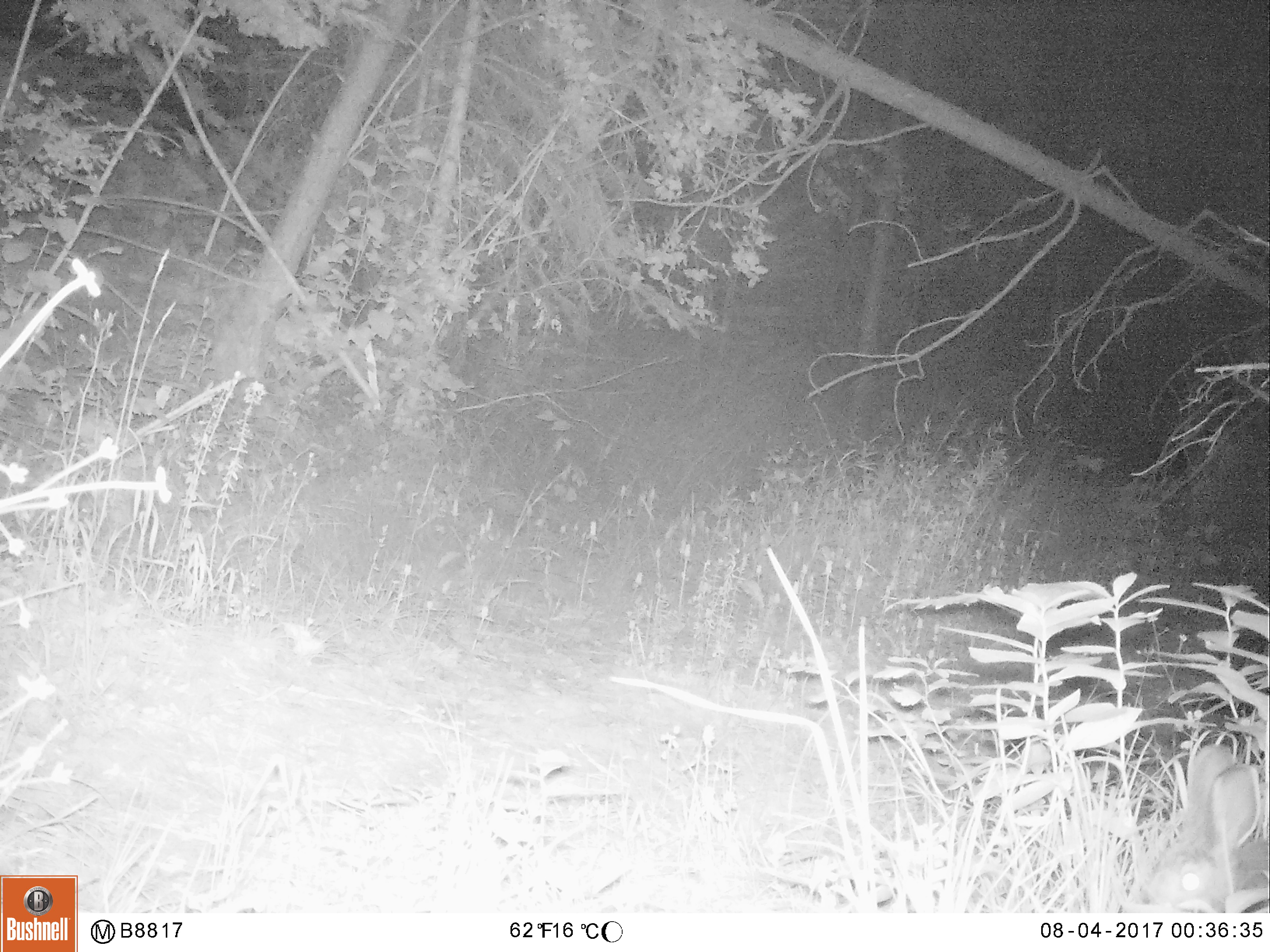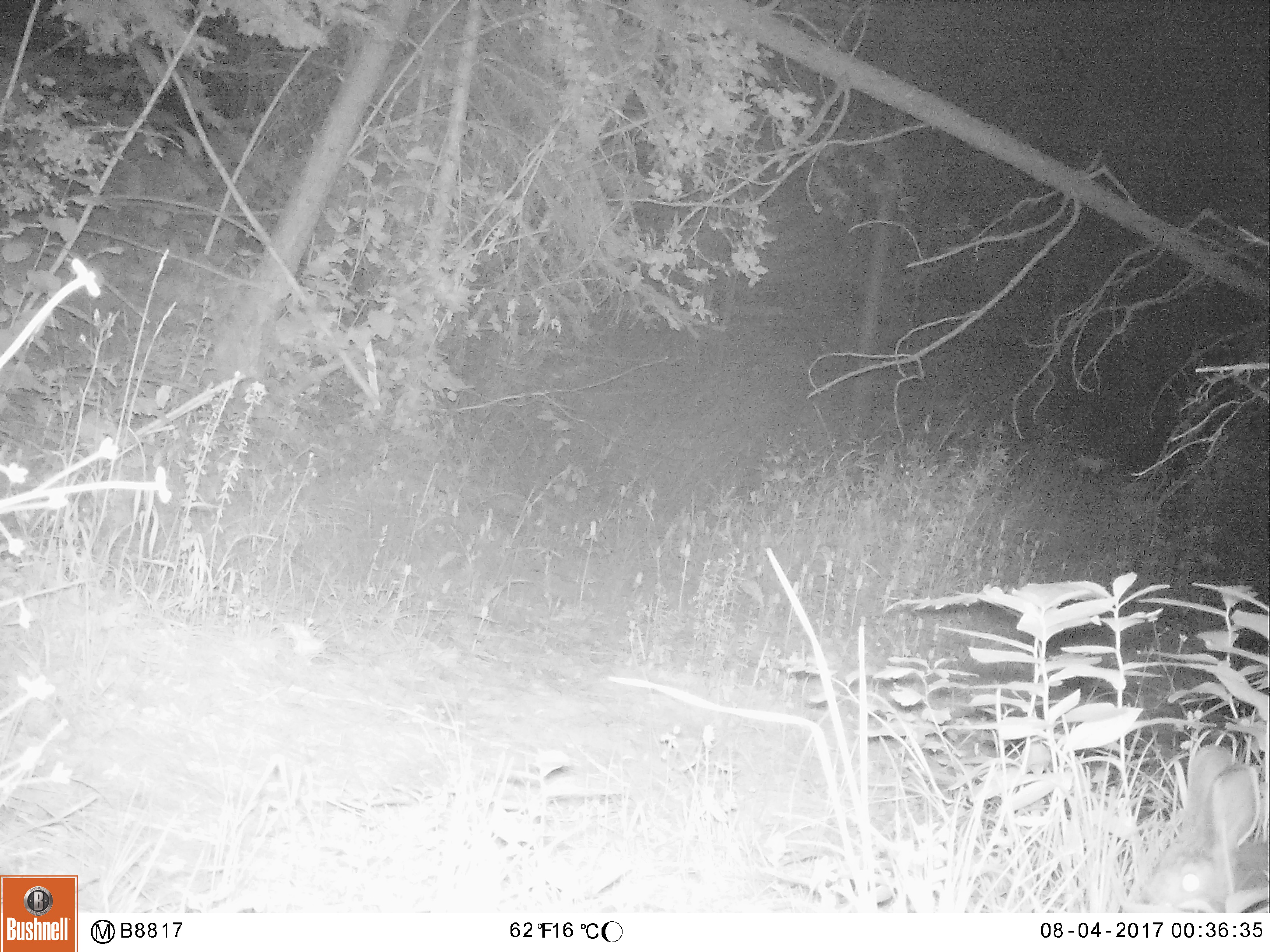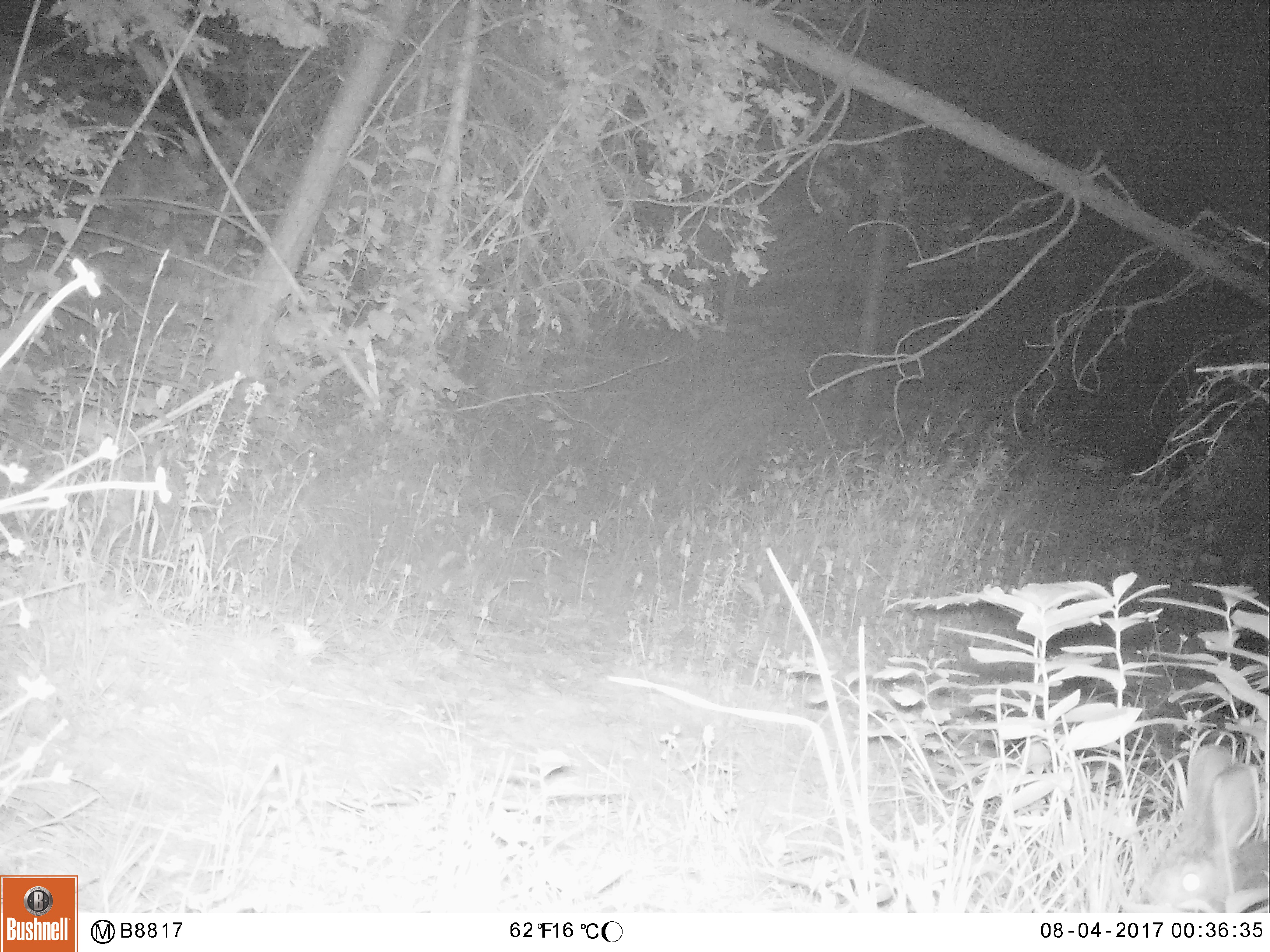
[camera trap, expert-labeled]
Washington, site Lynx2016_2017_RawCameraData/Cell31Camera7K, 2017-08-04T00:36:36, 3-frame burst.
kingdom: Animalia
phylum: Chordata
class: Mammalia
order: Lagomorpha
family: Leporidae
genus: Lepus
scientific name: Lepus americanus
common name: snowshoe hare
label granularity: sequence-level